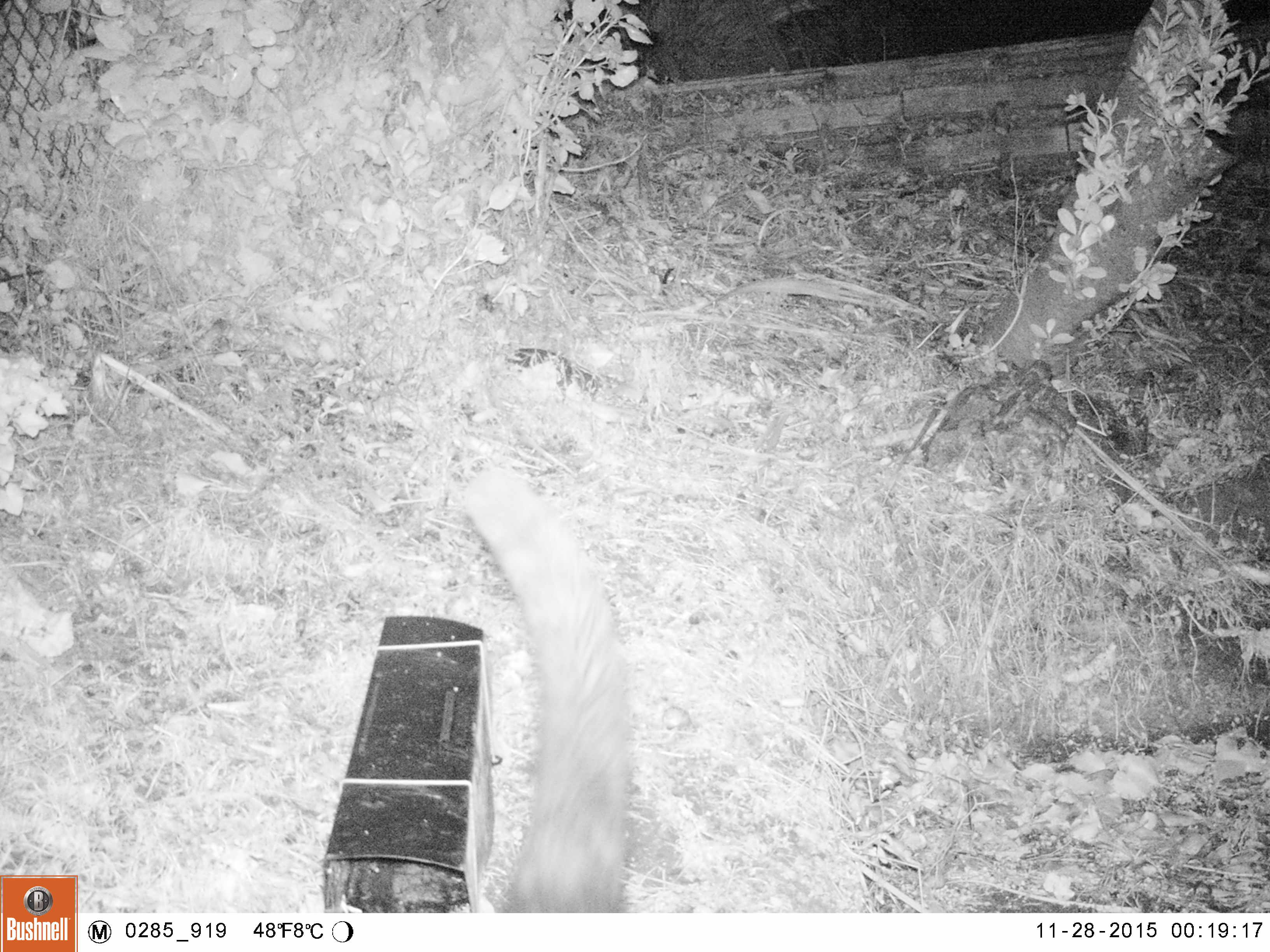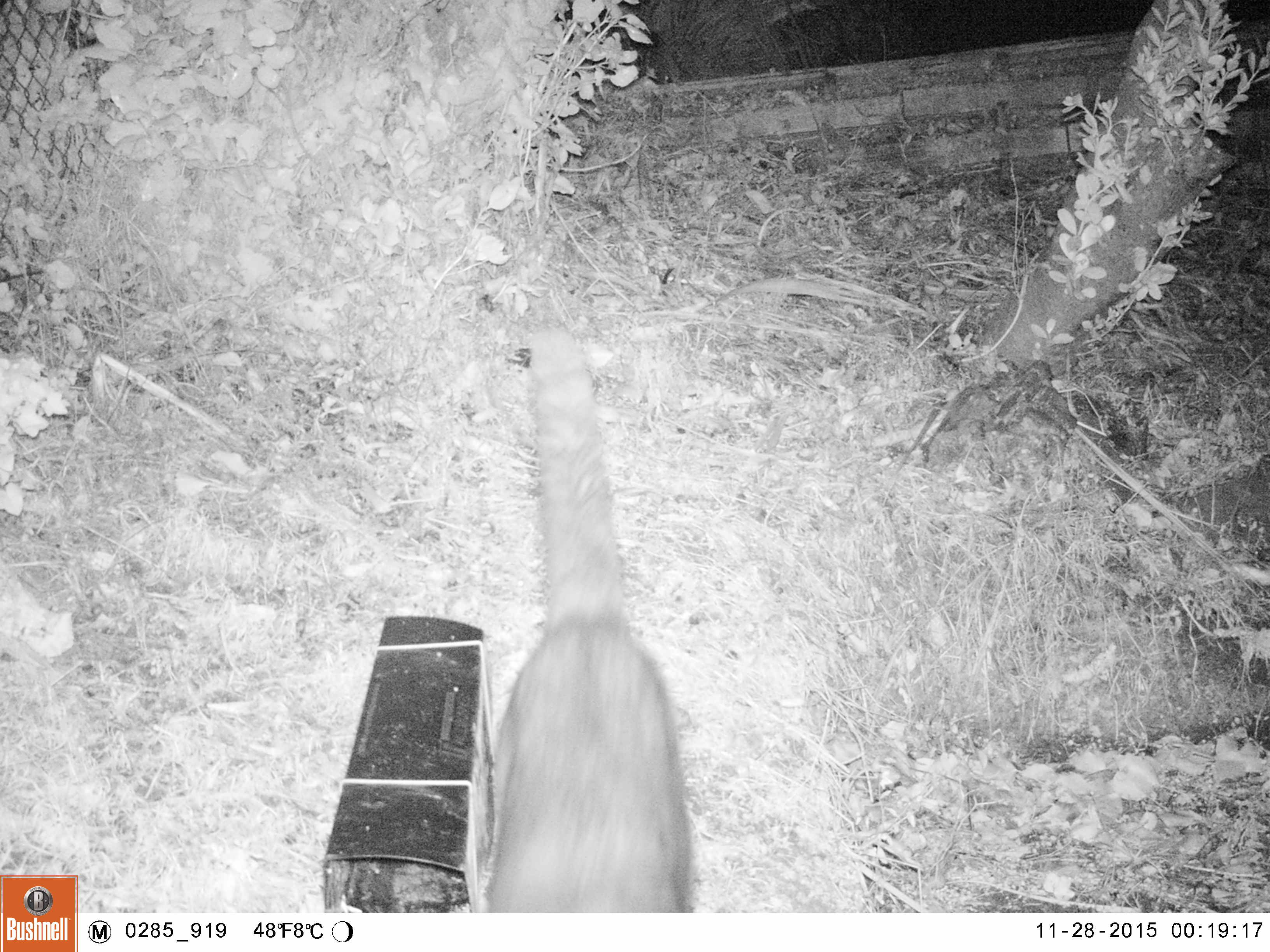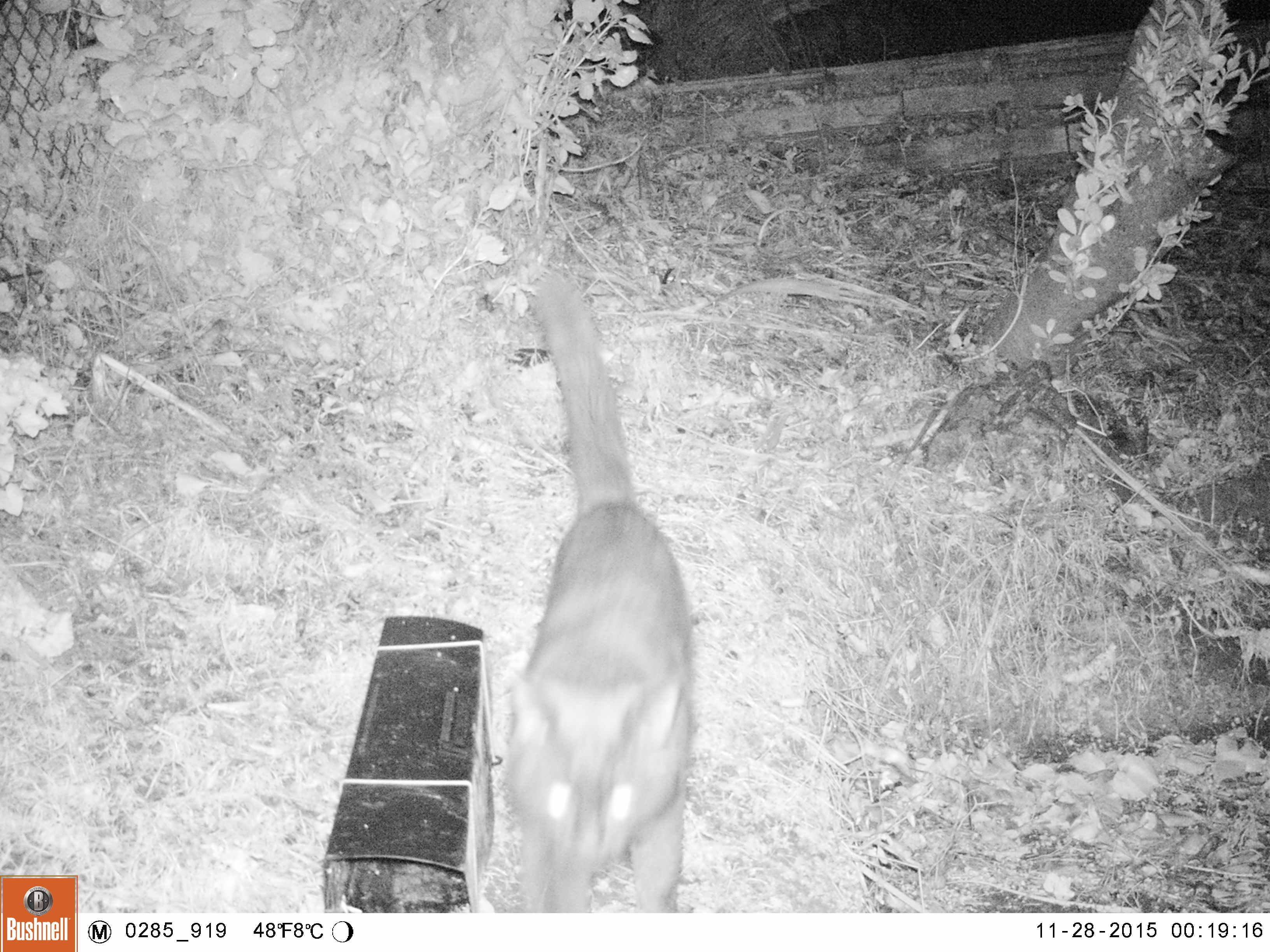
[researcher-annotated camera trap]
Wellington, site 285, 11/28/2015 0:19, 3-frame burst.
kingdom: Animalia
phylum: Chordata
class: Mammalia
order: Carnivora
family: Felidae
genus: Felis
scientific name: Felis catus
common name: cat